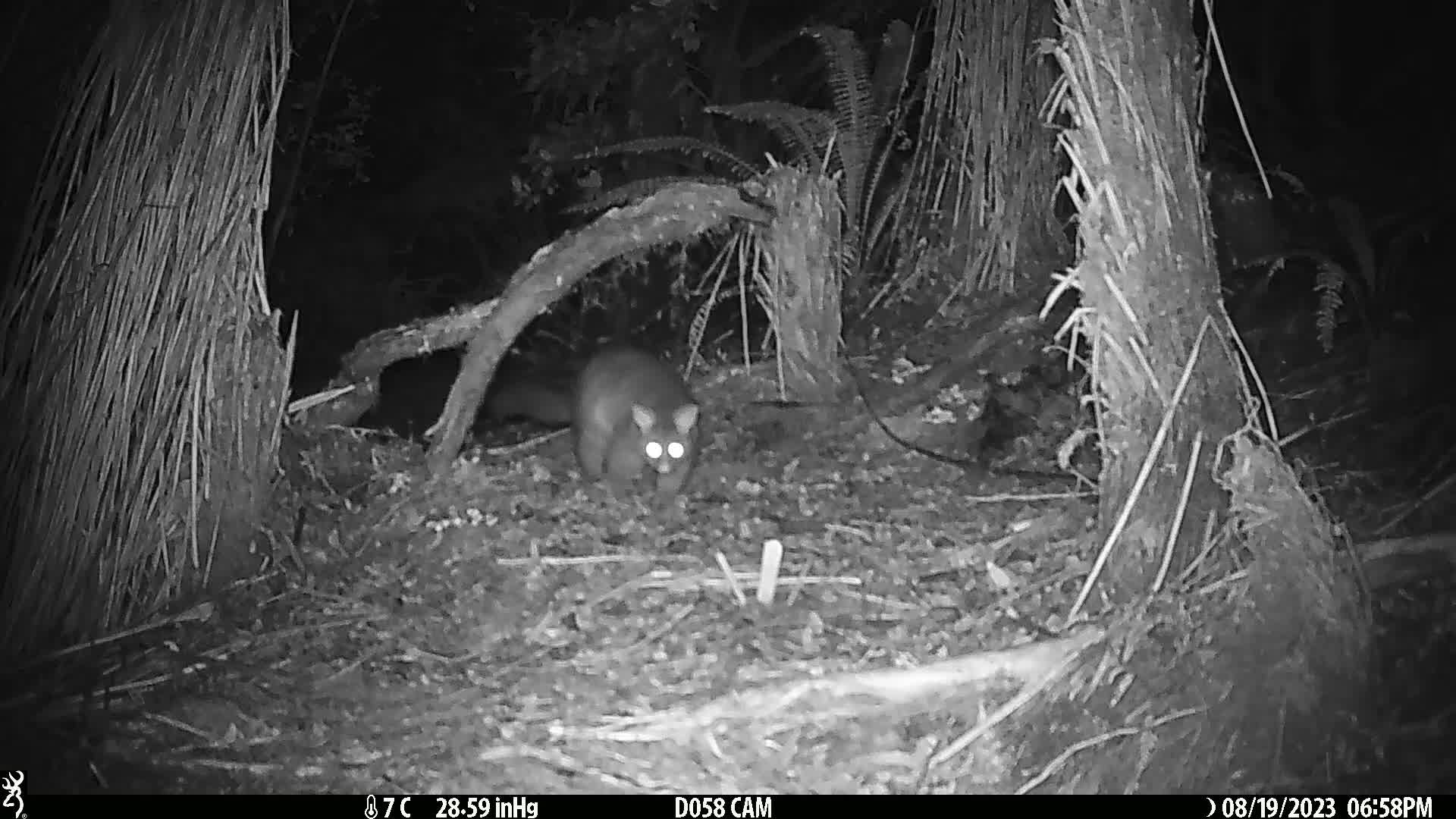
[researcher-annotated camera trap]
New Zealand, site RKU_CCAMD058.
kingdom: Animalia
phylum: Chordata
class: Mammalia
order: Diprotodontia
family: Phalangeridae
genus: Trichosurus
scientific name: Trichosurus vulpecula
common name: common brushtail possum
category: possum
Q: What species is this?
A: Possum (common brushtail possum) (Trichosurus vulpecula).